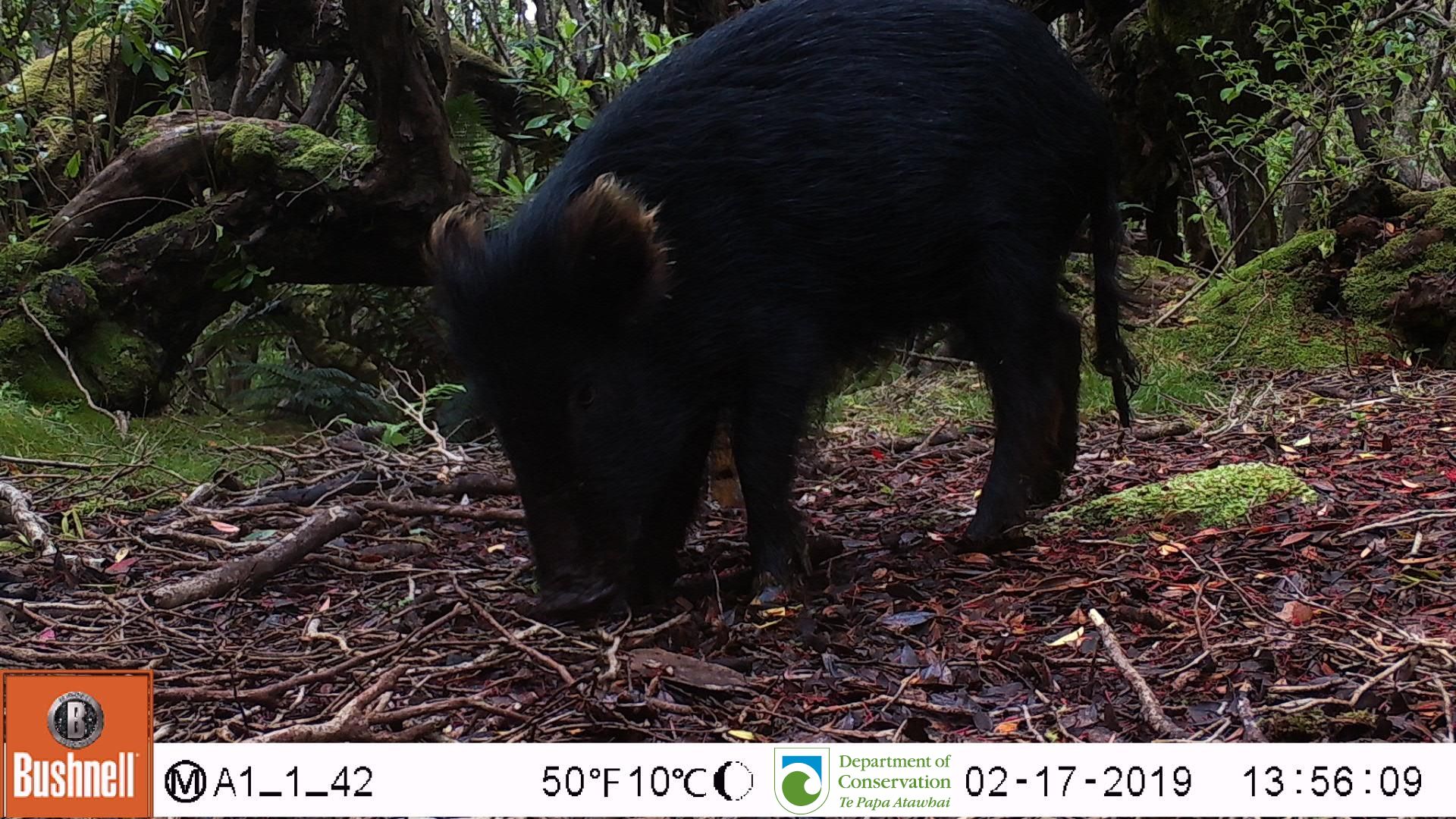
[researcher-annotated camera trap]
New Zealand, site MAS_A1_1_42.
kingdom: Animalia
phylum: Chordata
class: Mammalia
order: Artiodactyla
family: Suidae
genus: Sus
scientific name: Sus scrofa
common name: pig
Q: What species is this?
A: Pig (Sus scrofa).